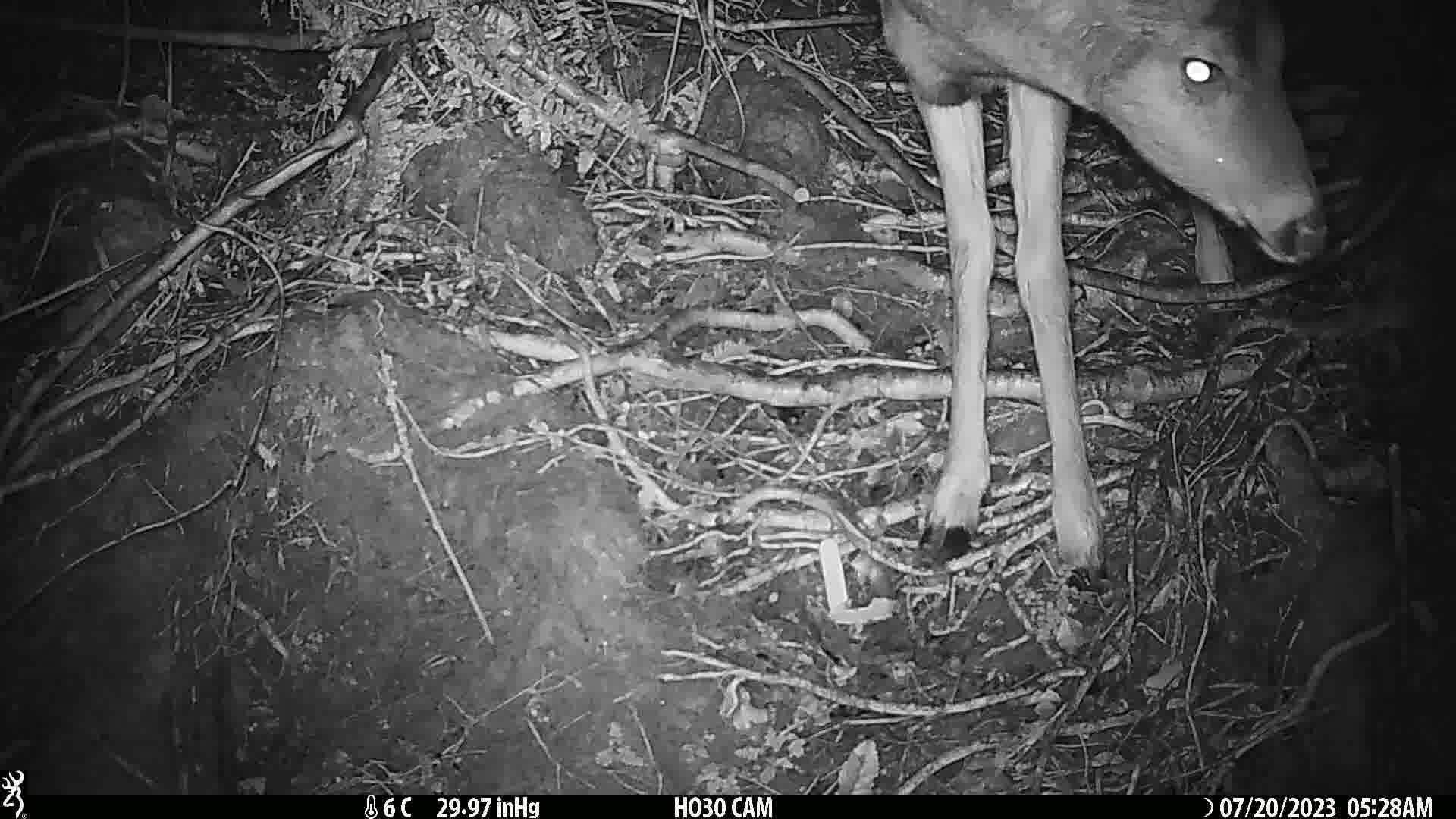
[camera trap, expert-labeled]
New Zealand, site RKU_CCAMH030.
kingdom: Animalia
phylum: Chordata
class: Mammalia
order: Artiodactyla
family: Cervidae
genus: Odocoileus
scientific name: Odocoileus virginianus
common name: white-tailed deer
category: white tailed deer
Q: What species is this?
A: White tailed deer (white-tailed deer) (Odocoileus virginianus).